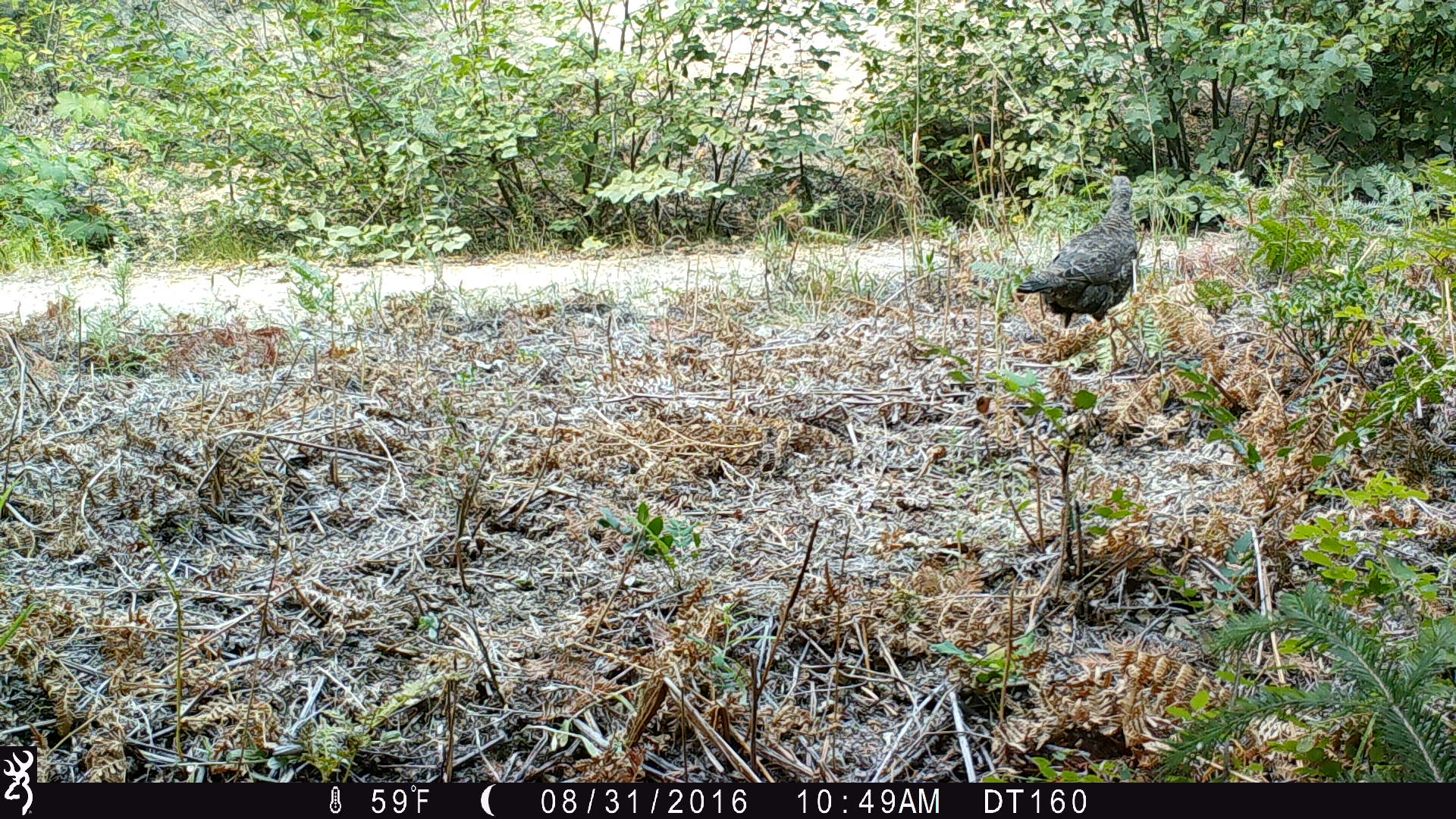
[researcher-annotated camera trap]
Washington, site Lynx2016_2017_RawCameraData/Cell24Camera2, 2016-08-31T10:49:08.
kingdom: Animalia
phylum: Chordata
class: Aves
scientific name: Aves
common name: birds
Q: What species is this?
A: Aves (birds).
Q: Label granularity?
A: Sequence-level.